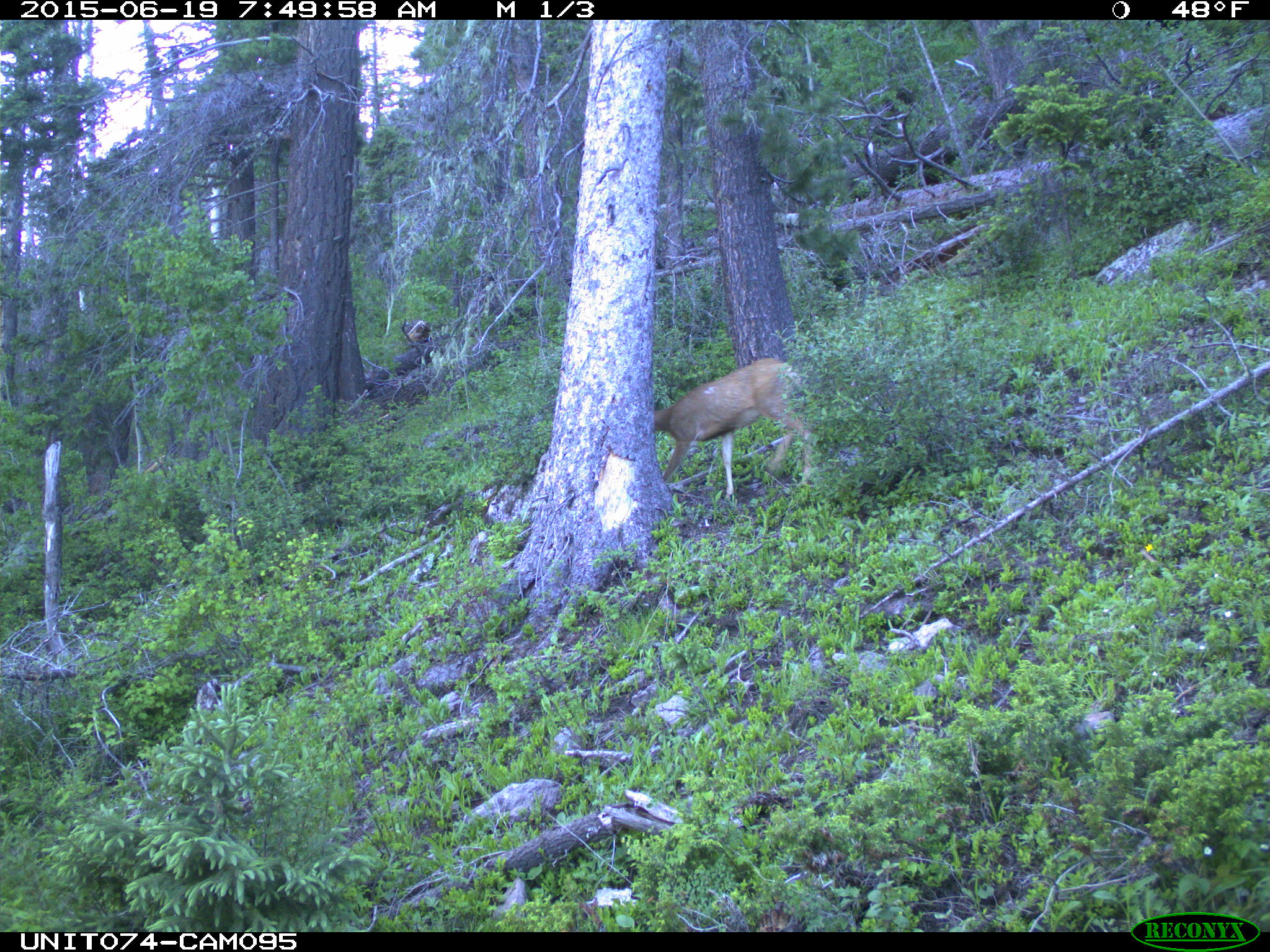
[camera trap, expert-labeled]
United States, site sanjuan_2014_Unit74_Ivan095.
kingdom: Animalia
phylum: Chordata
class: Mammalia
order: Artiodactyla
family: Cervidae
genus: Odocoileus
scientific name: Odocoileus hemionus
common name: mule deer